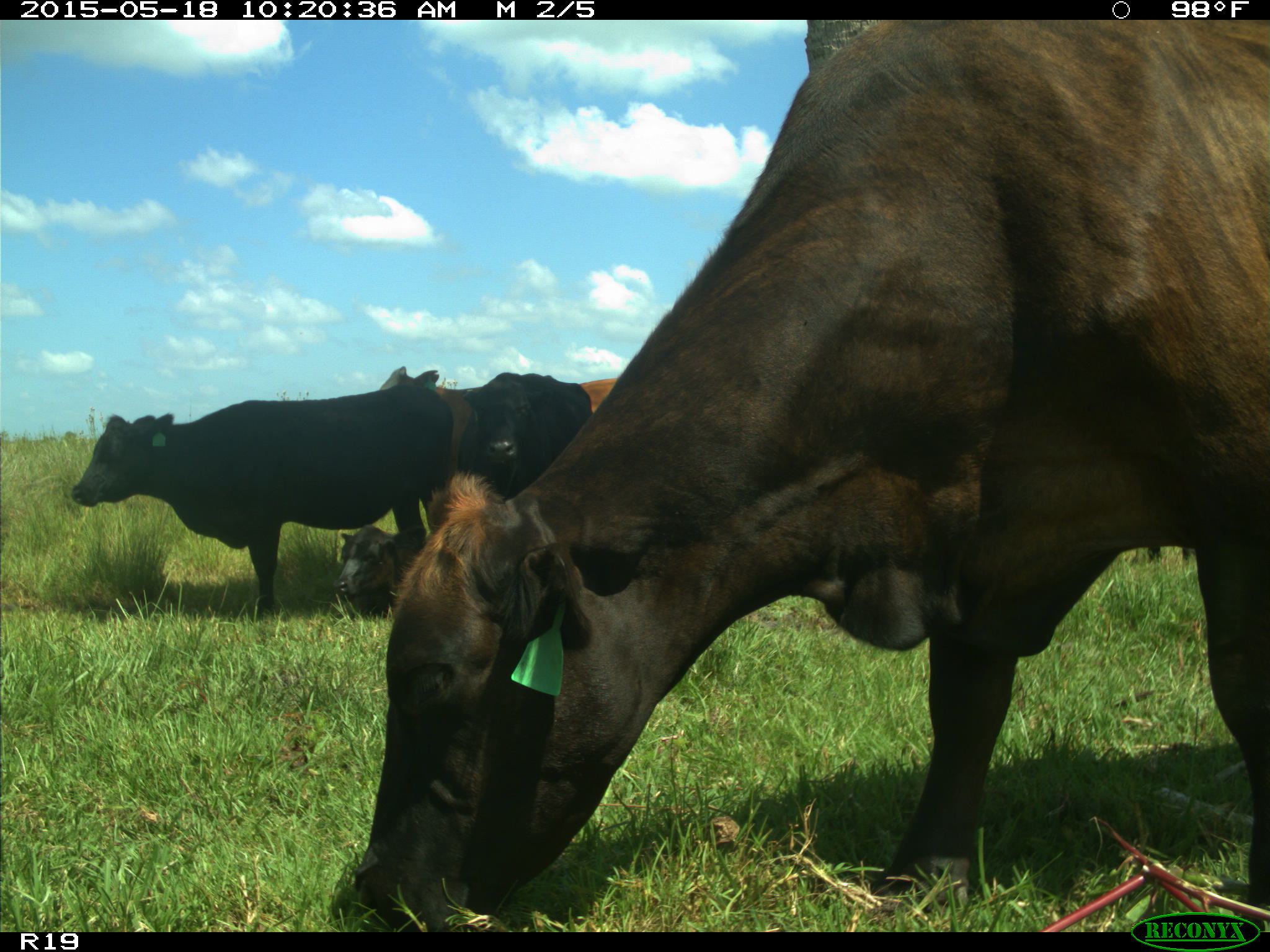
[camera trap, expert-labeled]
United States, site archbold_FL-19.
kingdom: Animalia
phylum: Chordata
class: Mammalia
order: Artiodactyla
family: Bovidae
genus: Bos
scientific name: Bos taurus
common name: domestic cow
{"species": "Bos taurus (domestic cow)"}